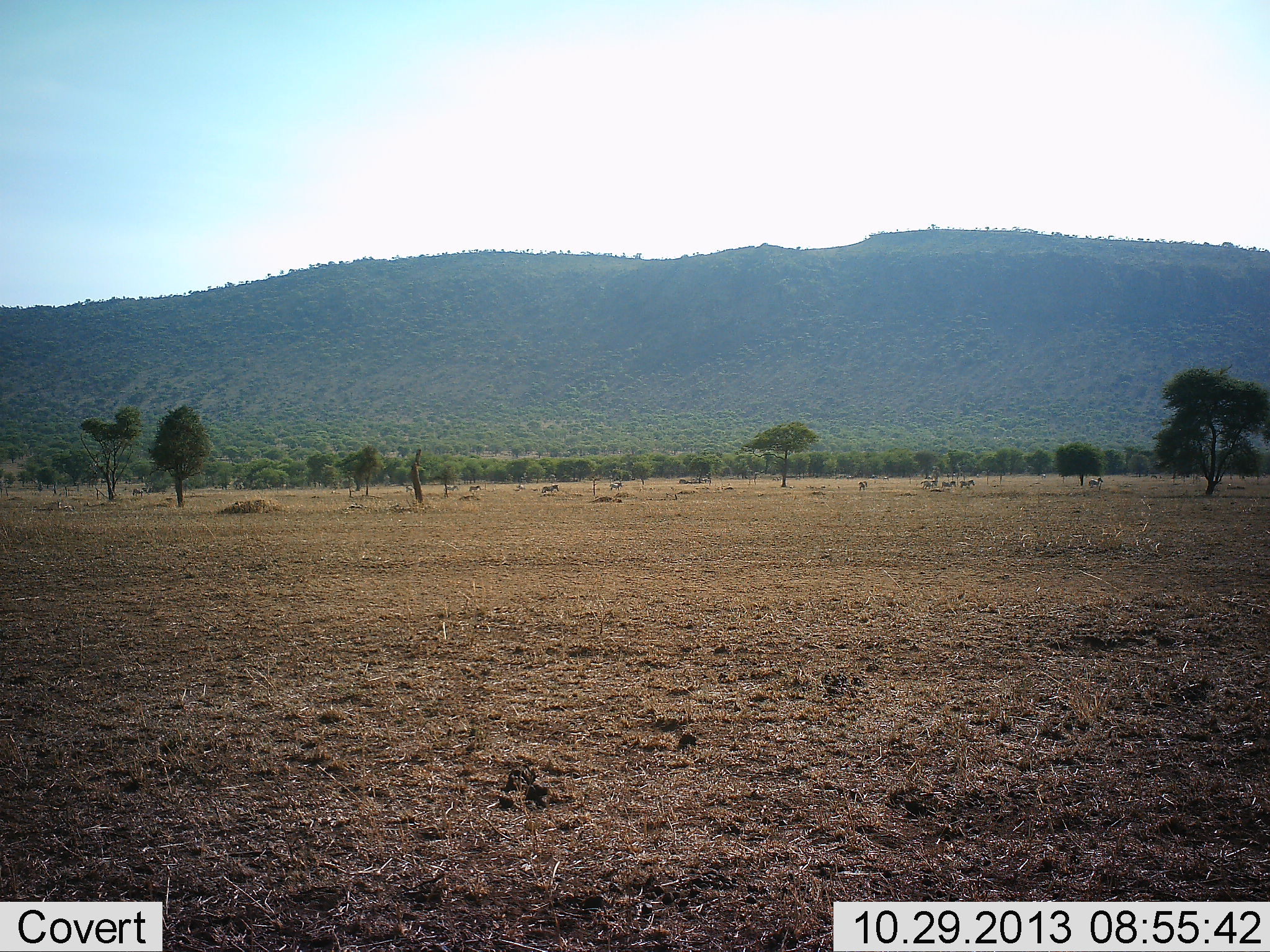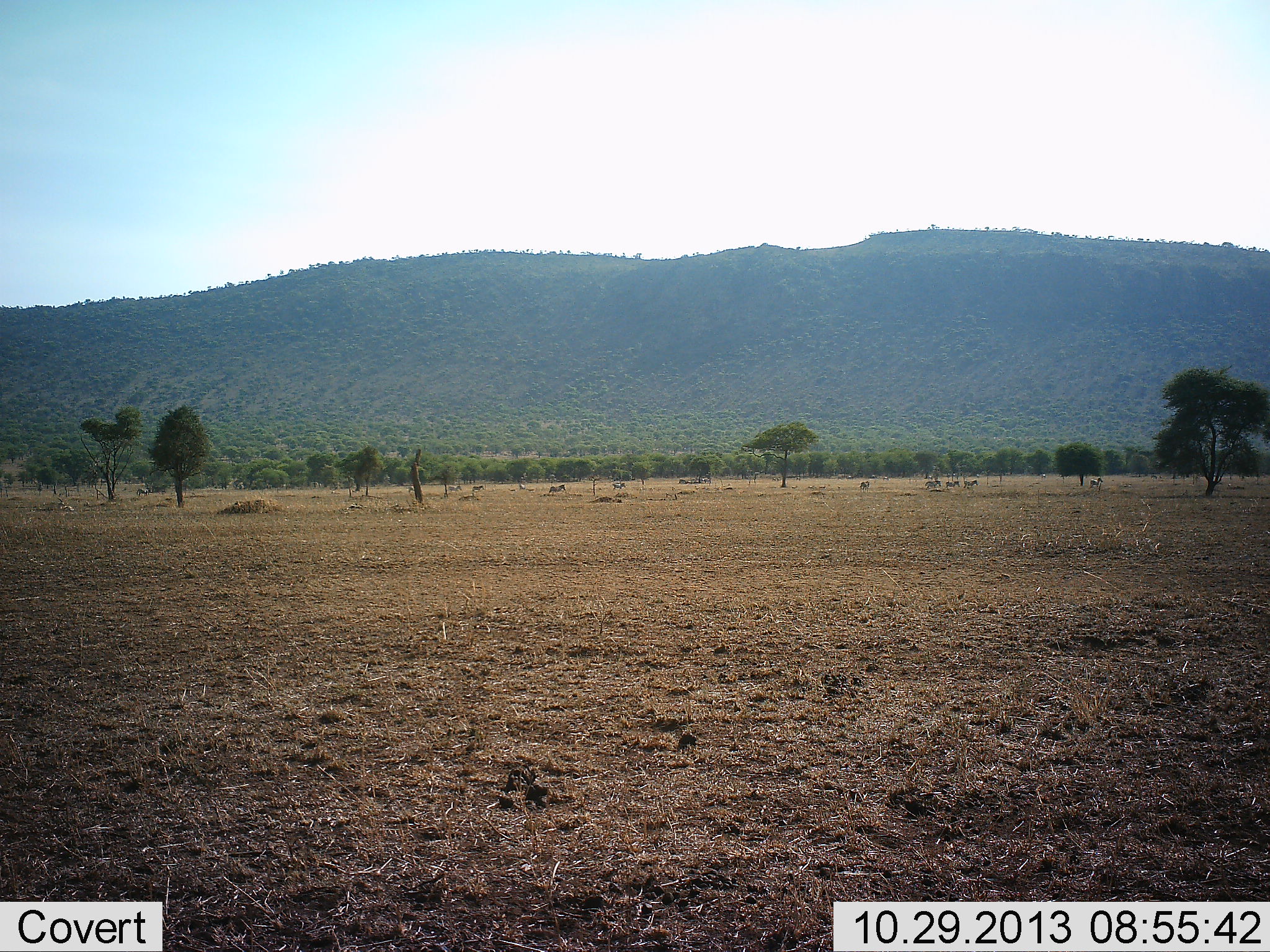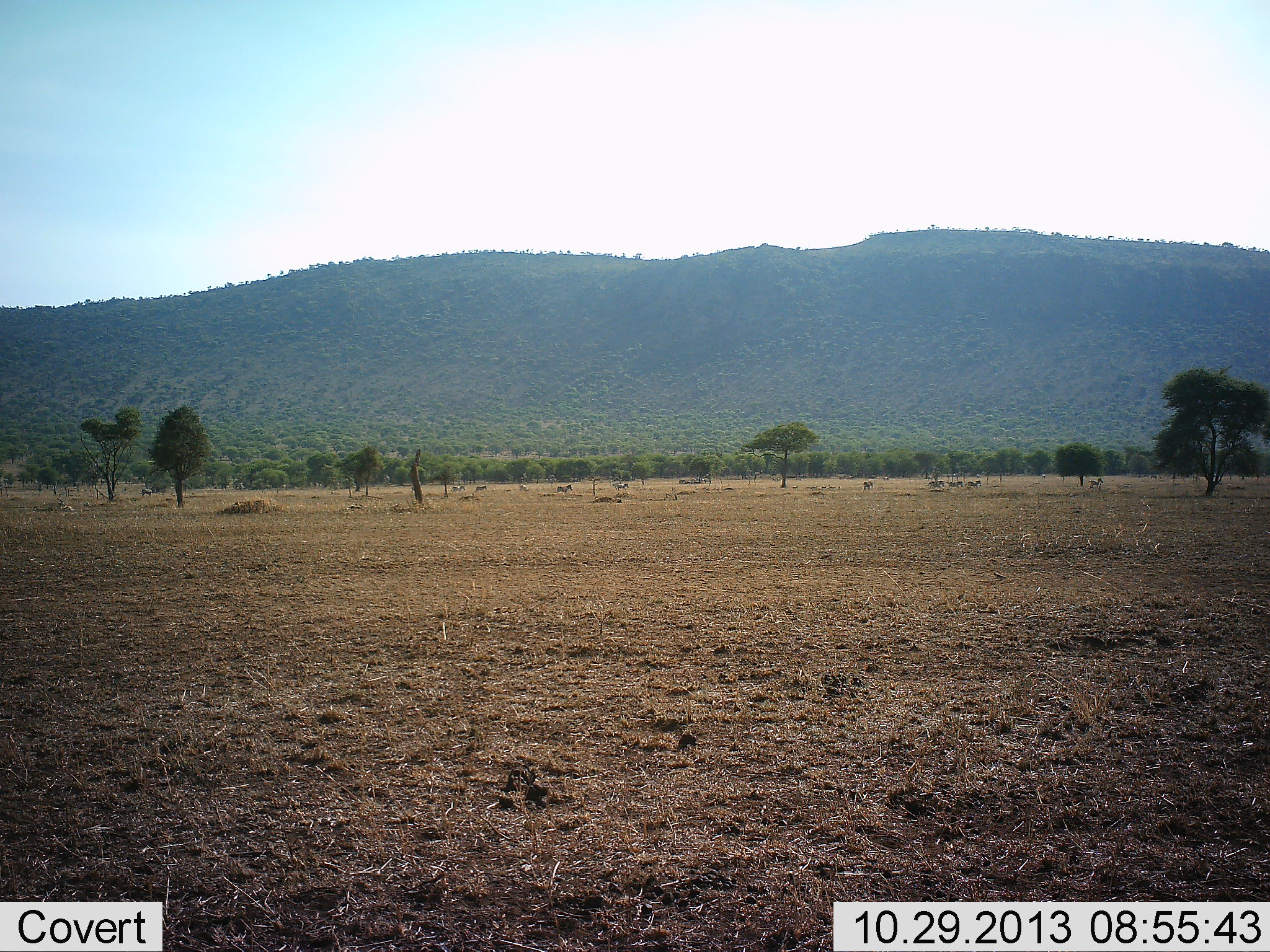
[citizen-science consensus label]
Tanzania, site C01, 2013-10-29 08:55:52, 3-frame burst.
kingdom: Animalia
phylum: Chordata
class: Mammalia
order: Perissodactyla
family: Equidae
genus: Equus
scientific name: Equus quagga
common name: plains zebra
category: zebra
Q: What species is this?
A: Zebra (plains zebra) (Equus quagga).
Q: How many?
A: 11-50.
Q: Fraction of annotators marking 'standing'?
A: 18%.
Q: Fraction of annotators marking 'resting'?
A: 0%.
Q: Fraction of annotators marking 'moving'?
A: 100%.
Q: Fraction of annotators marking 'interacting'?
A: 0%.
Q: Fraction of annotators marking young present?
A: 0%.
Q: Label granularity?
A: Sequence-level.